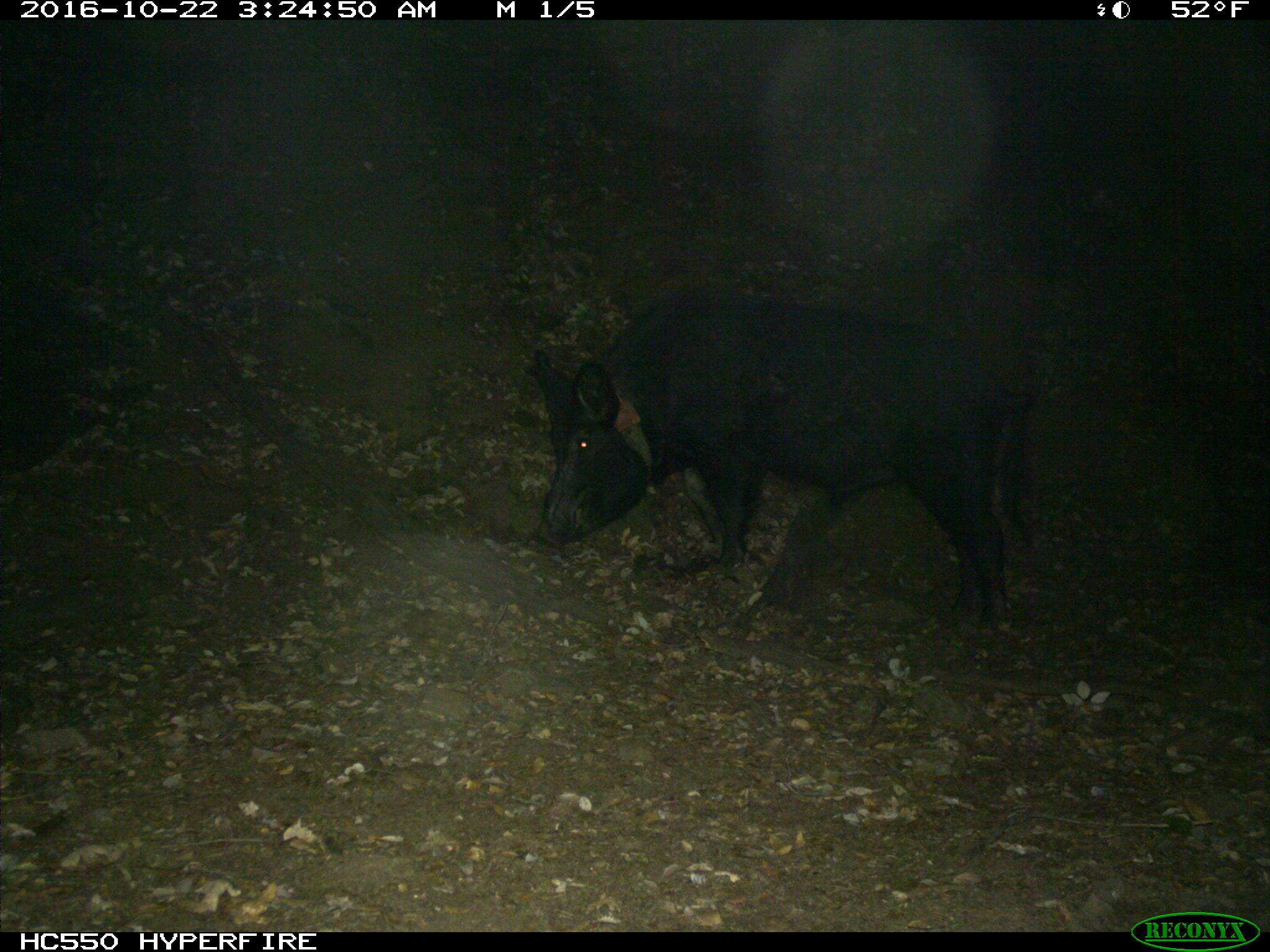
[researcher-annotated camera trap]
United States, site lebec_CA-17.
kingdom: Animalia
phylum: Chordata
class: Mammalia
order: Artiodactyla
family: Suidae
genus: Sus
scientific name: Sus scrofa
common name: wild boar